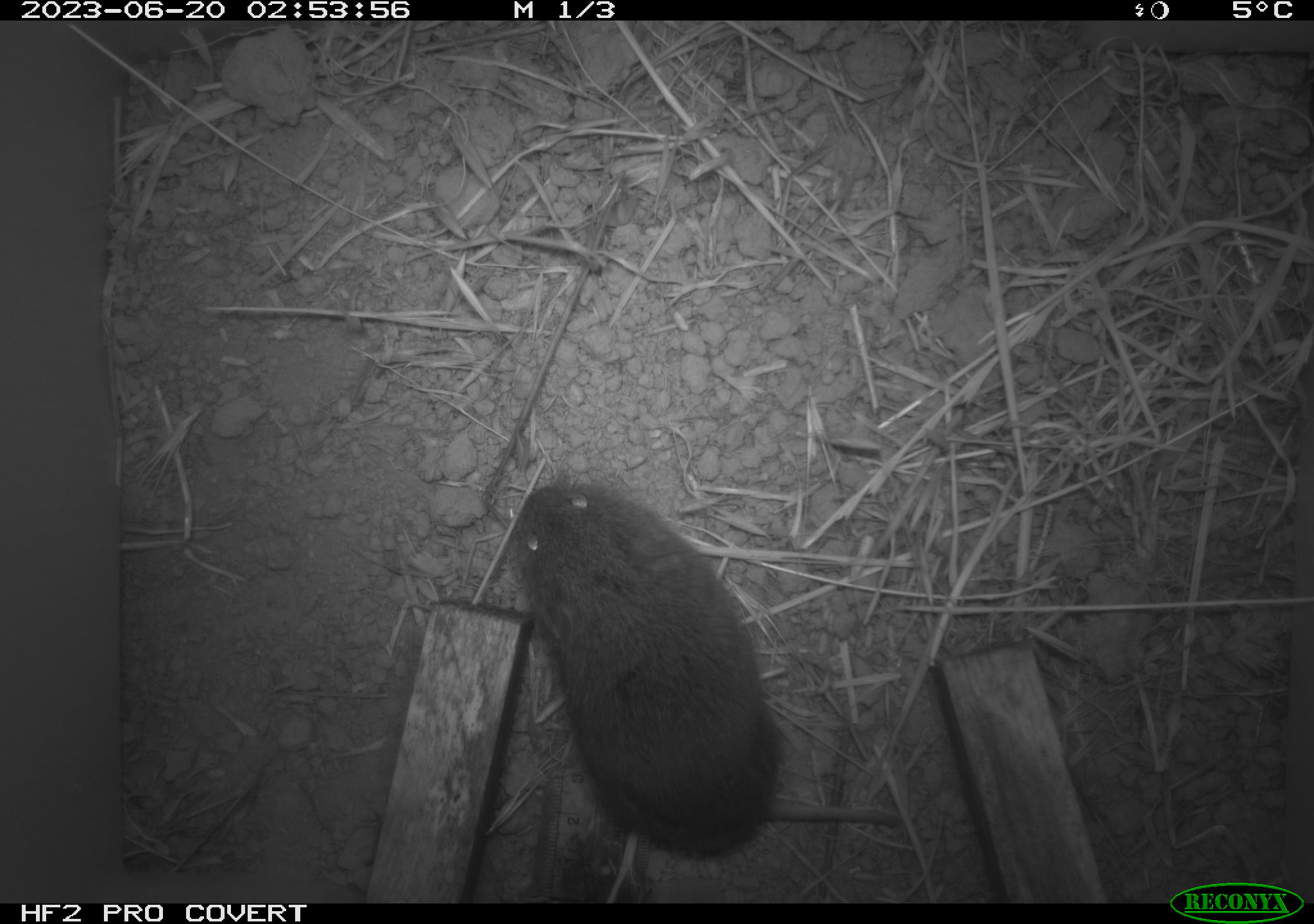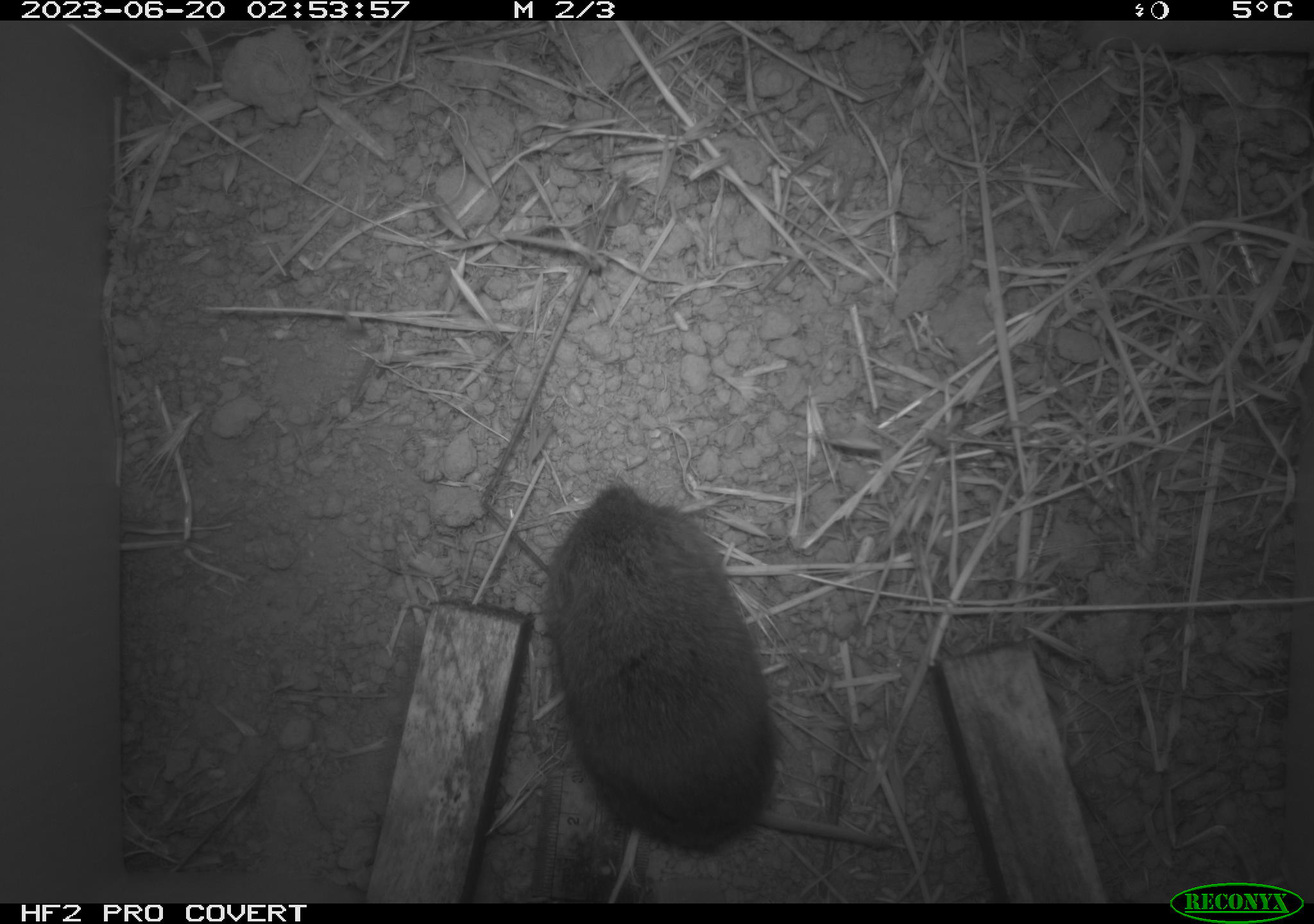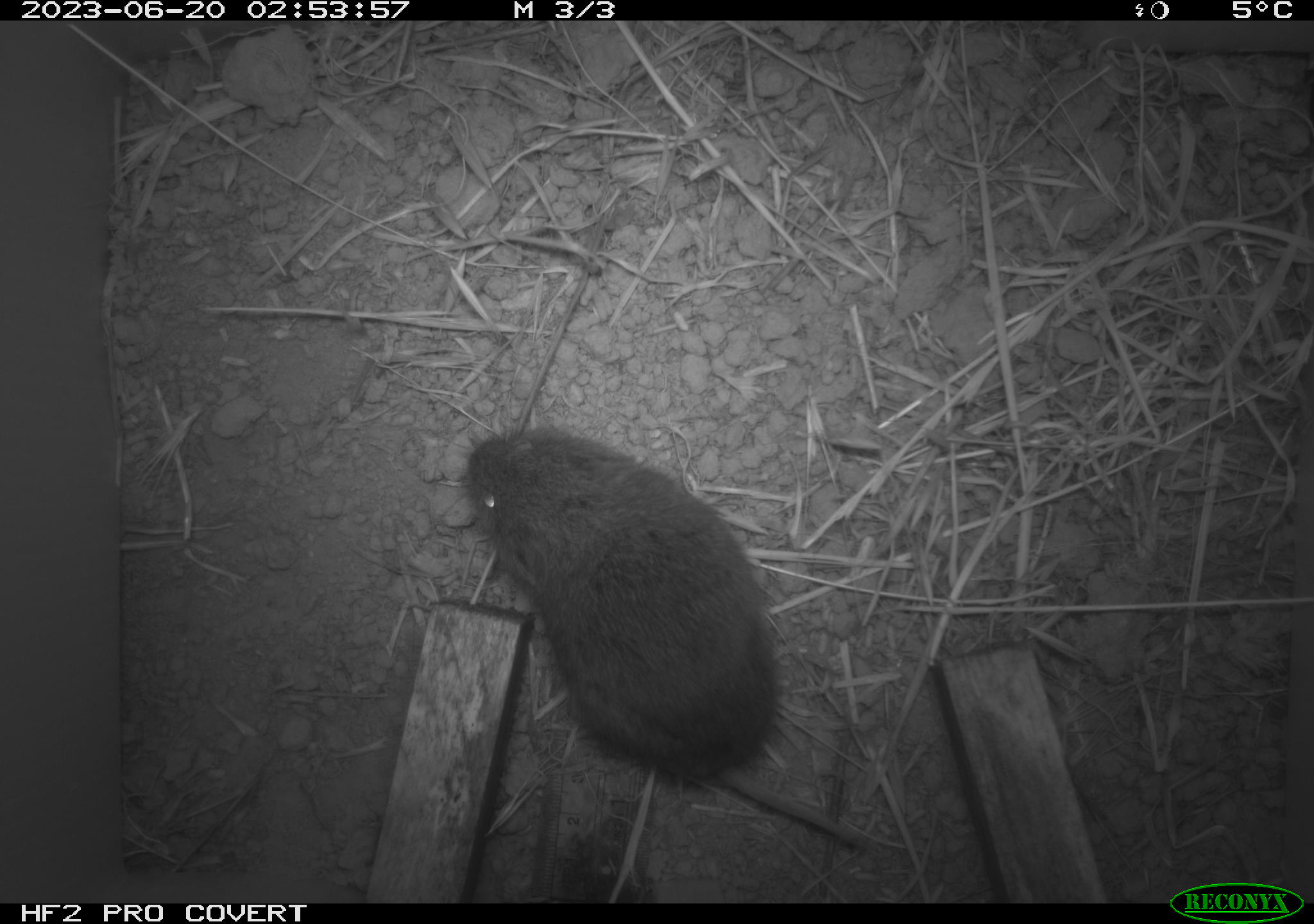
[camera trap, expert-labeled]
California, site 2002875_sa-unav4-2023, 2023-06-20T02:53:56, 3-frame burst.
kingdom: Animalia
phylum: Chordata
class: Mammalia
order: Rodentia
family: Cricetidae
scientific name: Arvicolinae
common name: voles, lemmings, and muskrats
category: arvicolinae subfamily